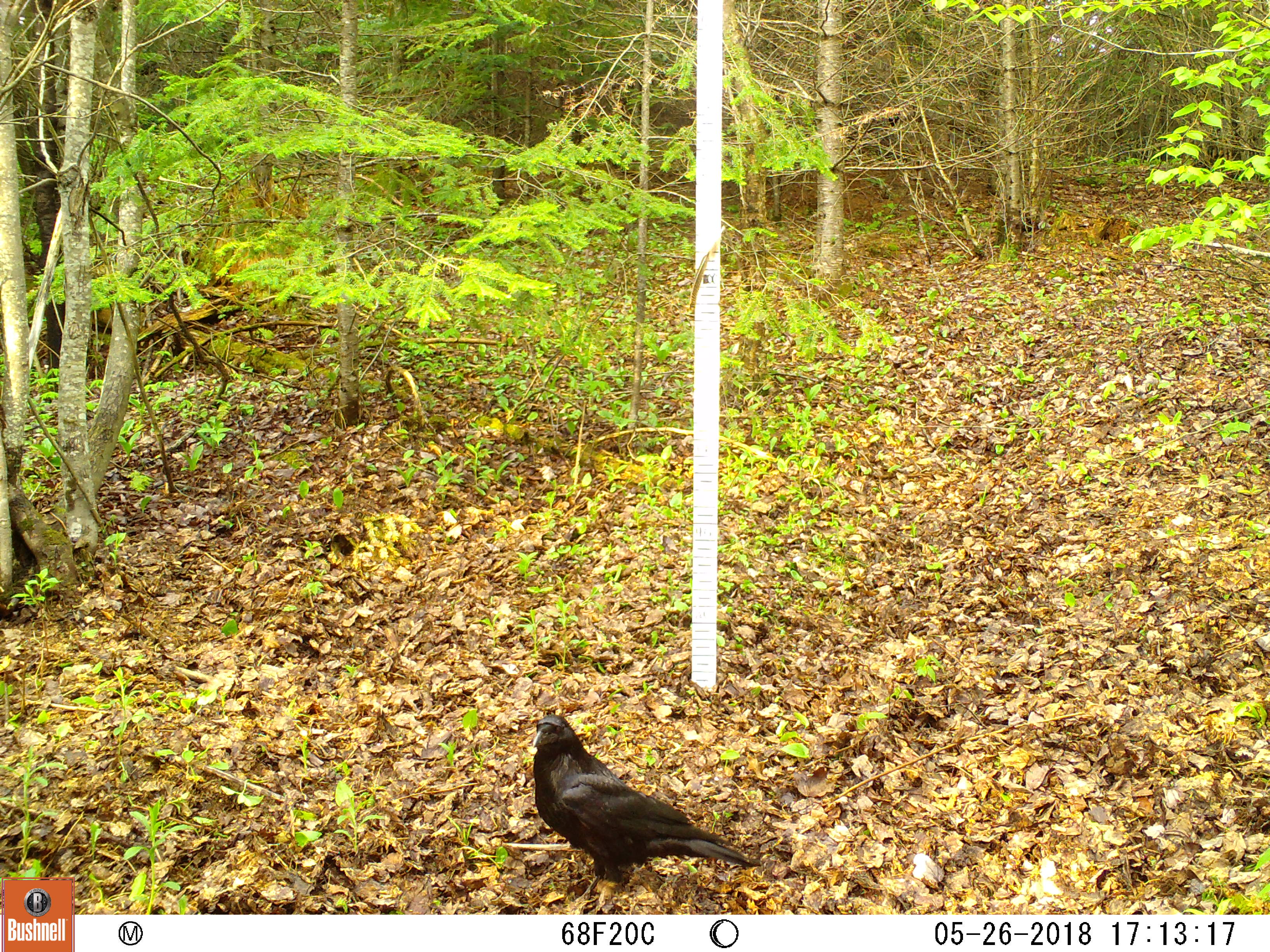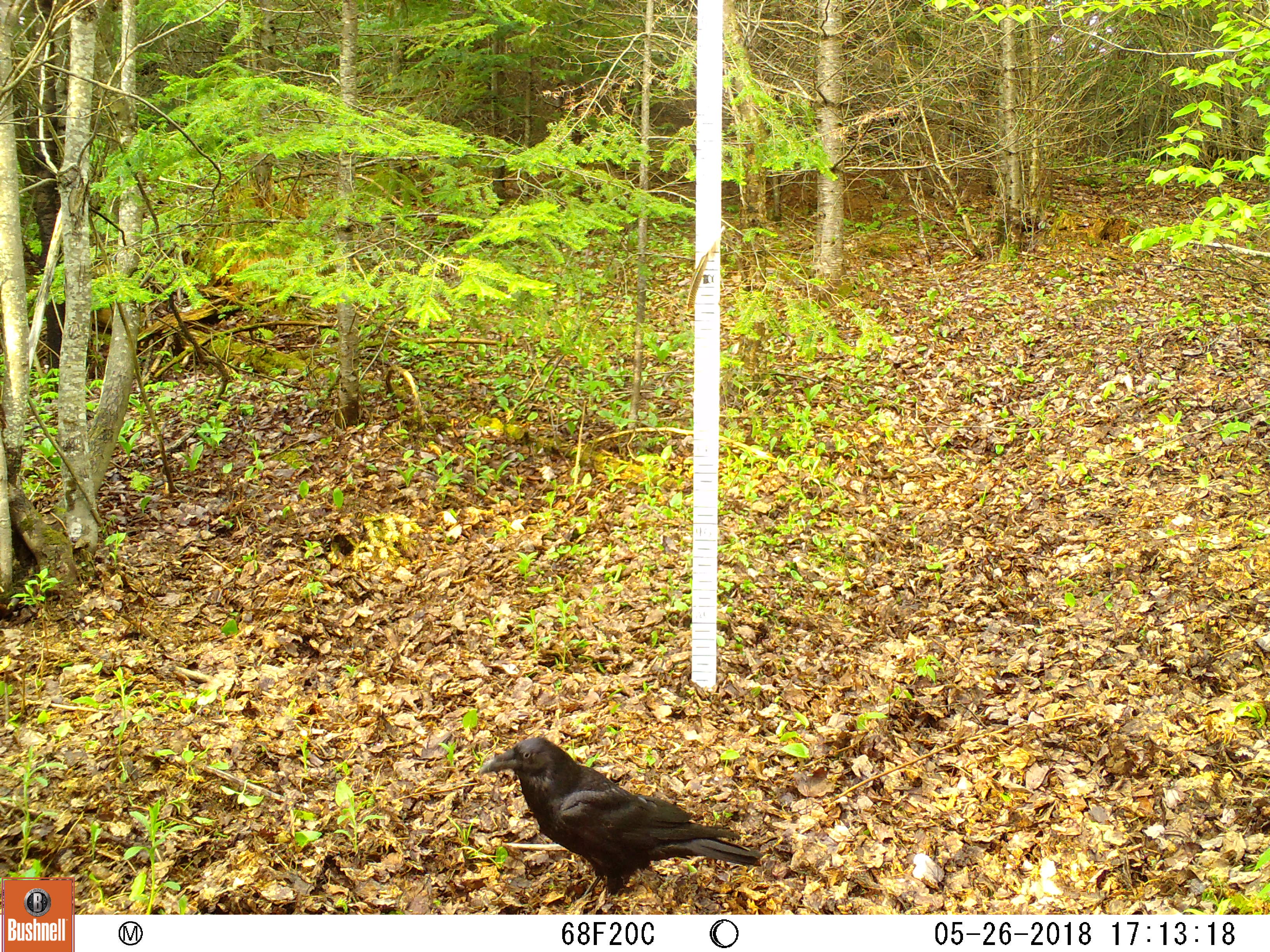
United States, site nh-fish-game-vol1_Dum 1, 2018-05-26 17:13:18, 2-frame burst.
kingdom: Animalia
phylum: Chordata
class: Aves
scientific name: Aves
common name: bird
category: bird sp.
Bird sp. (bird) (Aves).